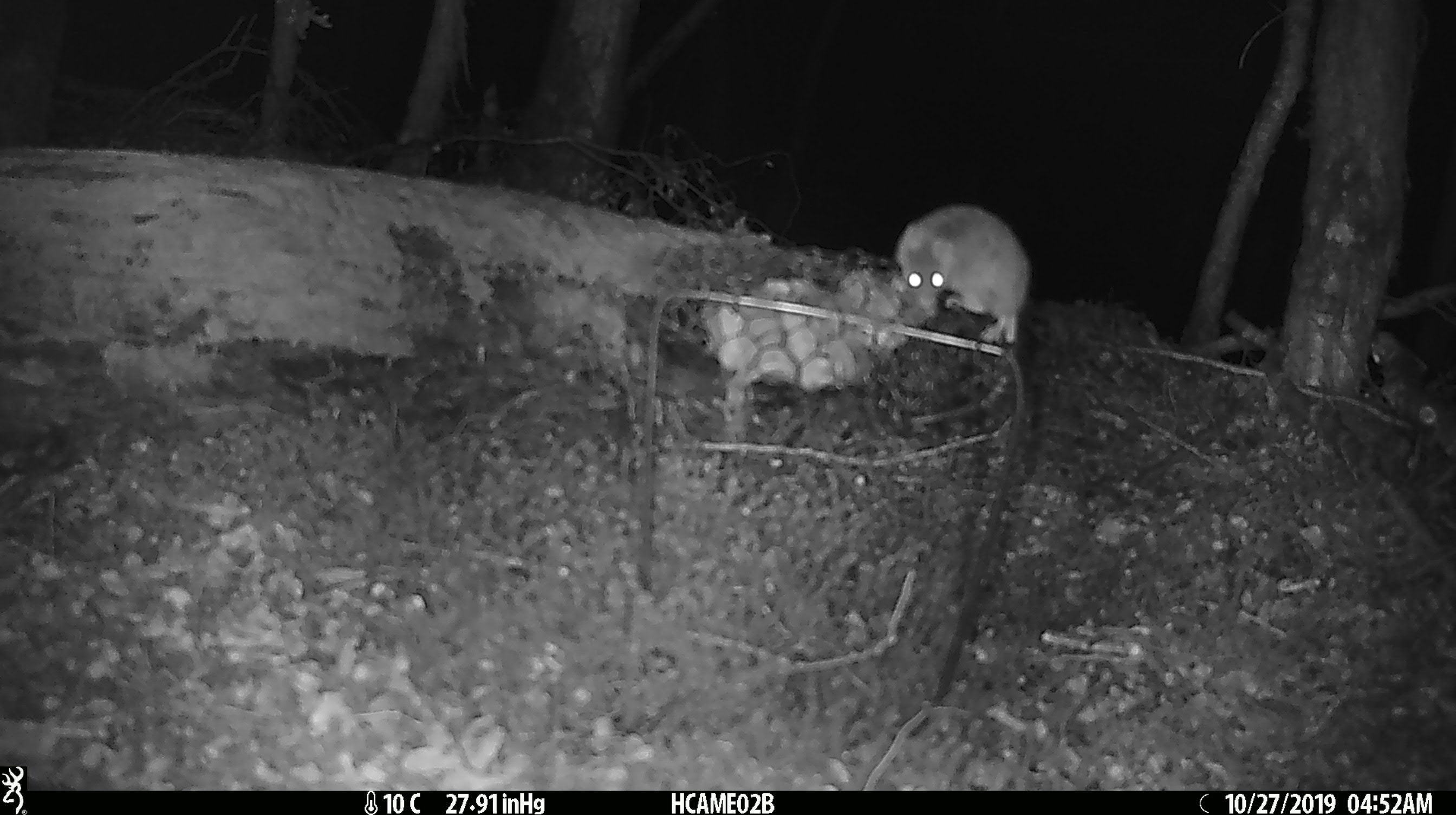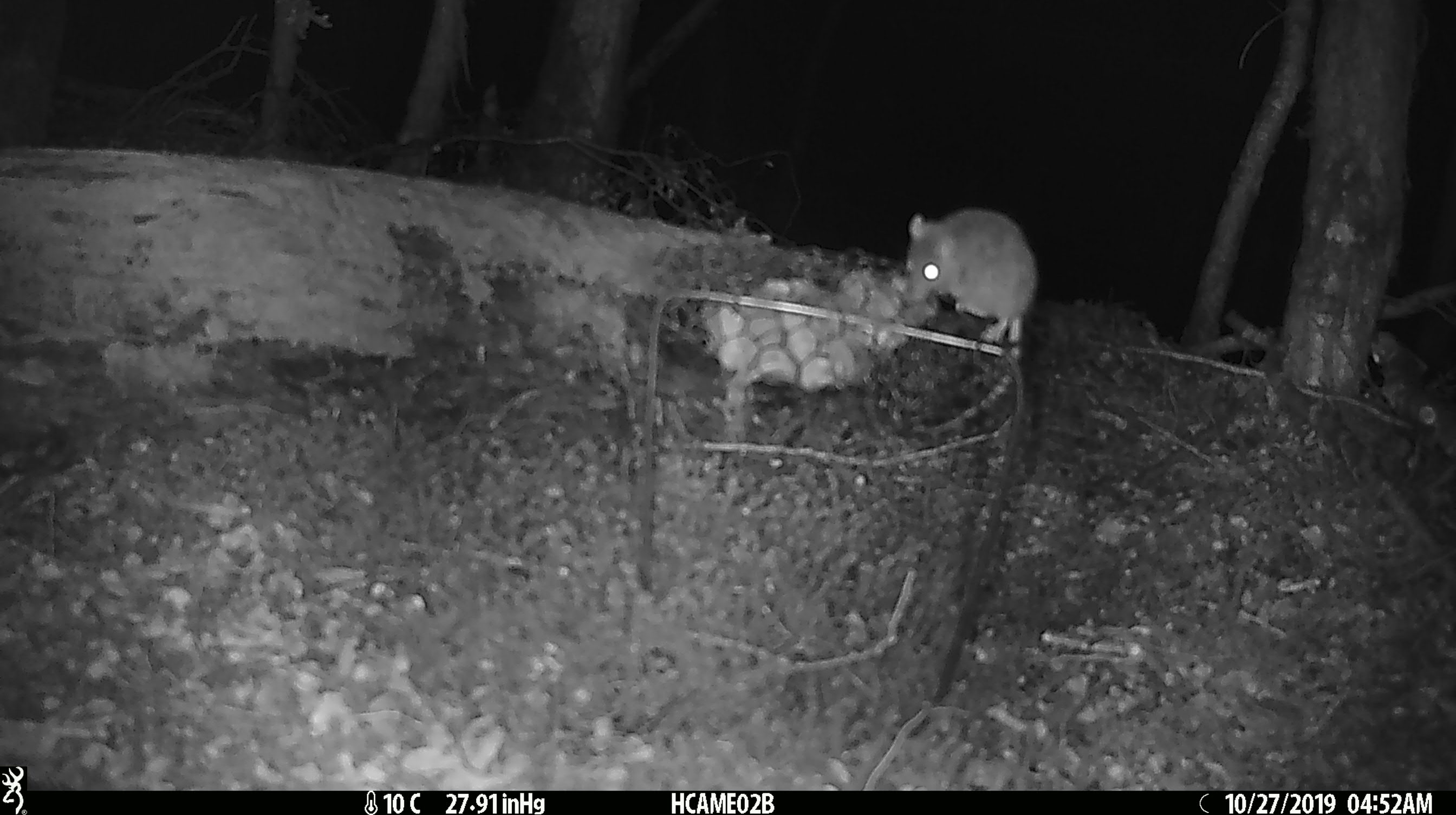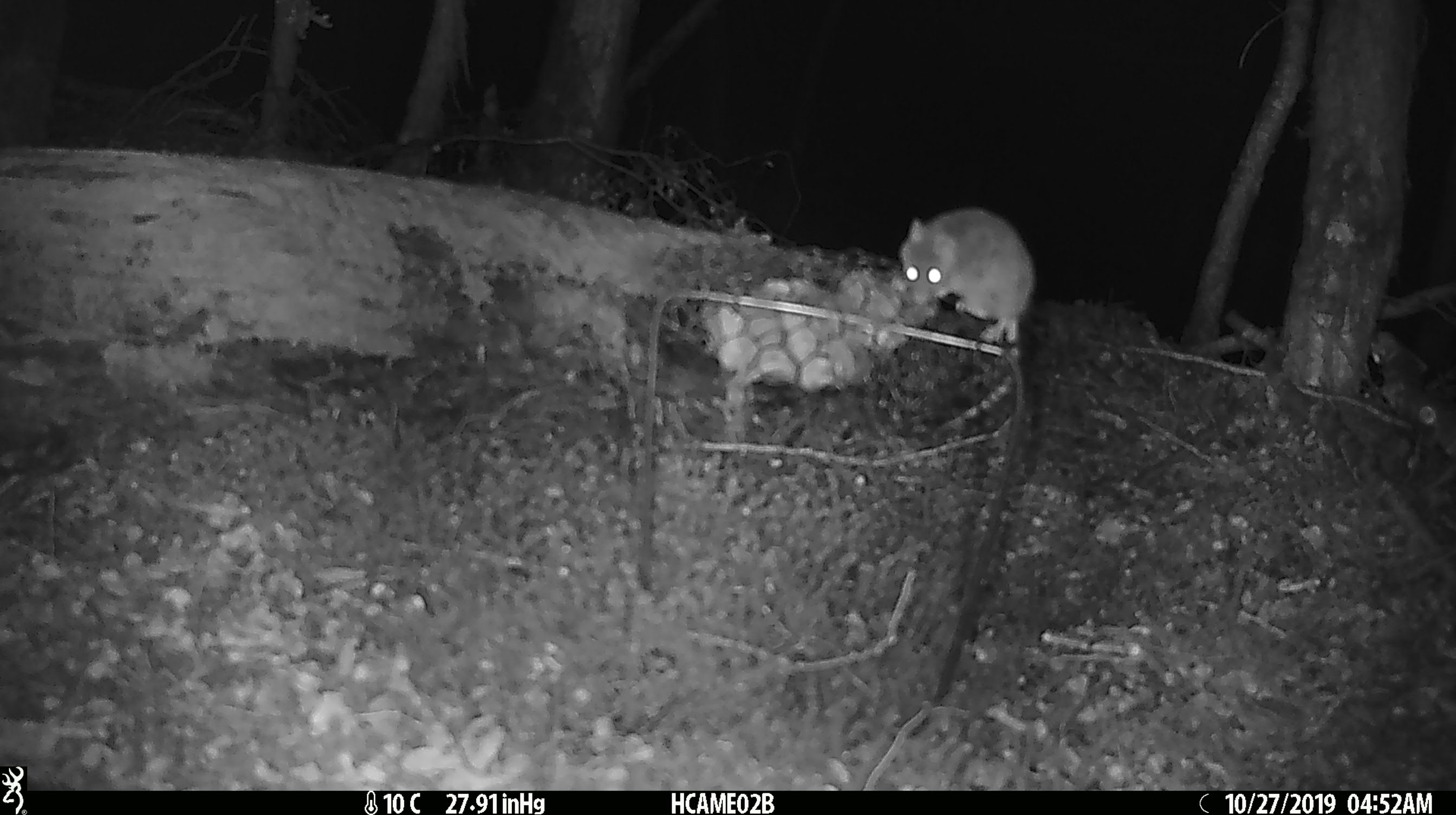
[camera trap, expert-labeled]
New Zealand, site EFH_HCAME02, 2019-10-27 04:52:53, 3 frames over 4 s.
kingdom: Animalia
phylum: Chordata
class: Mammalia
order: Rodentia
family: Muridae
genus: Mus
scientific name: Mus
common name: mouse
Mouse (Mus).